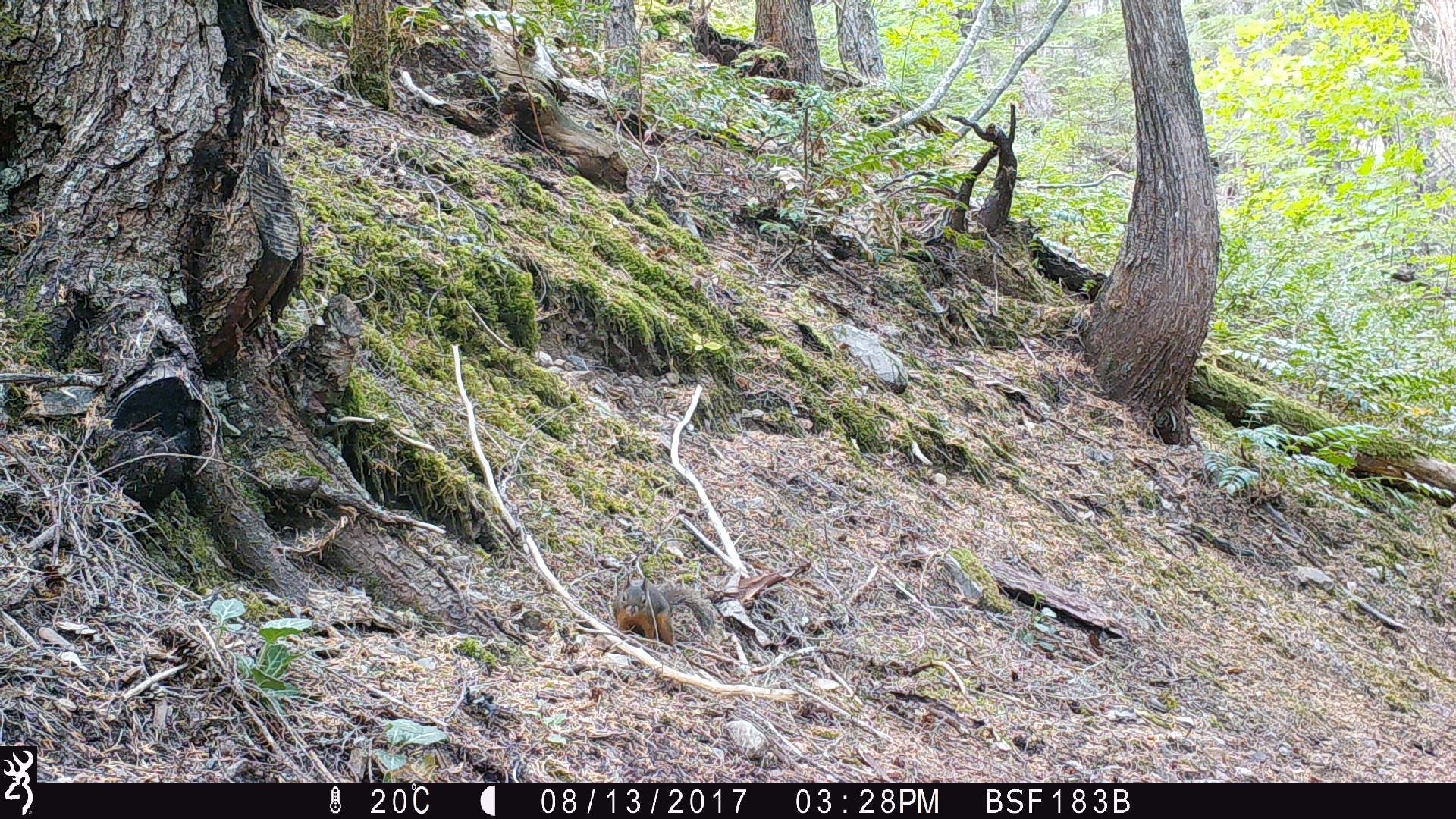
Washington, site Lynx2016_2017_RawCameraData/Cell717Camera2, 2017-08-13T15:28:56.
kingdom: Animalia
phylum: Chordata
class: Mammalia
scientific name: Mammalia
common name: small mammal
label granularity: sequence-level